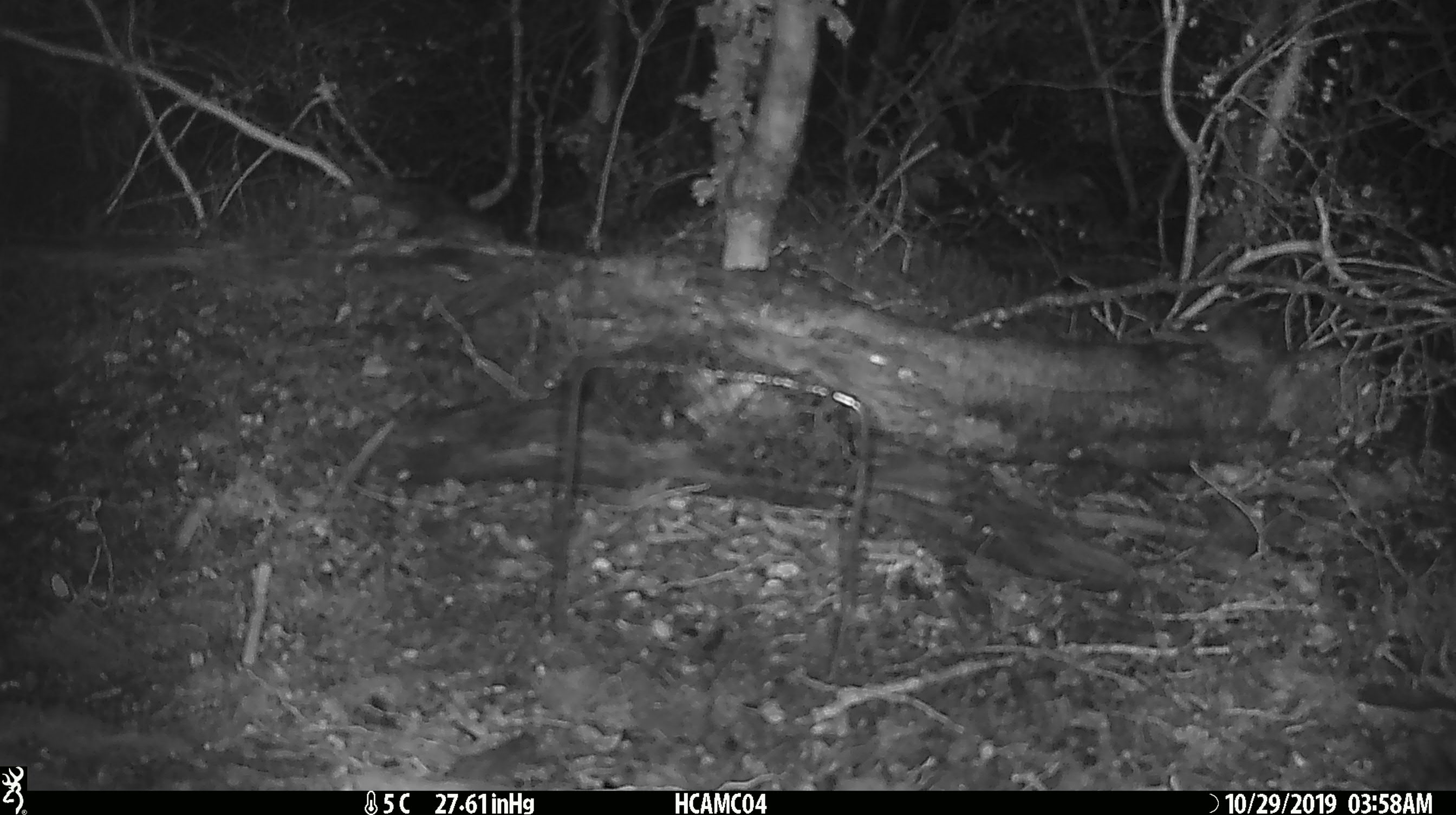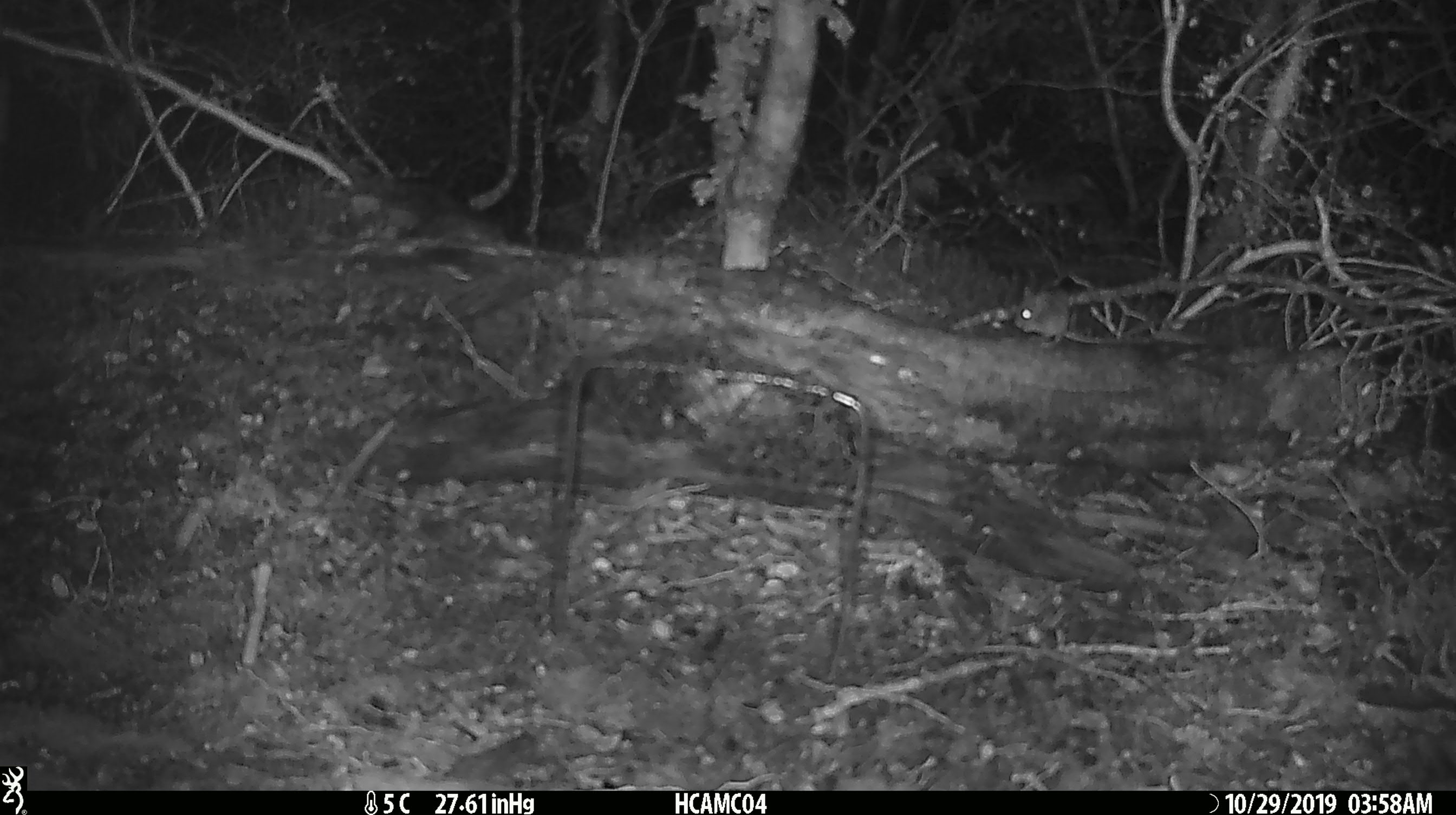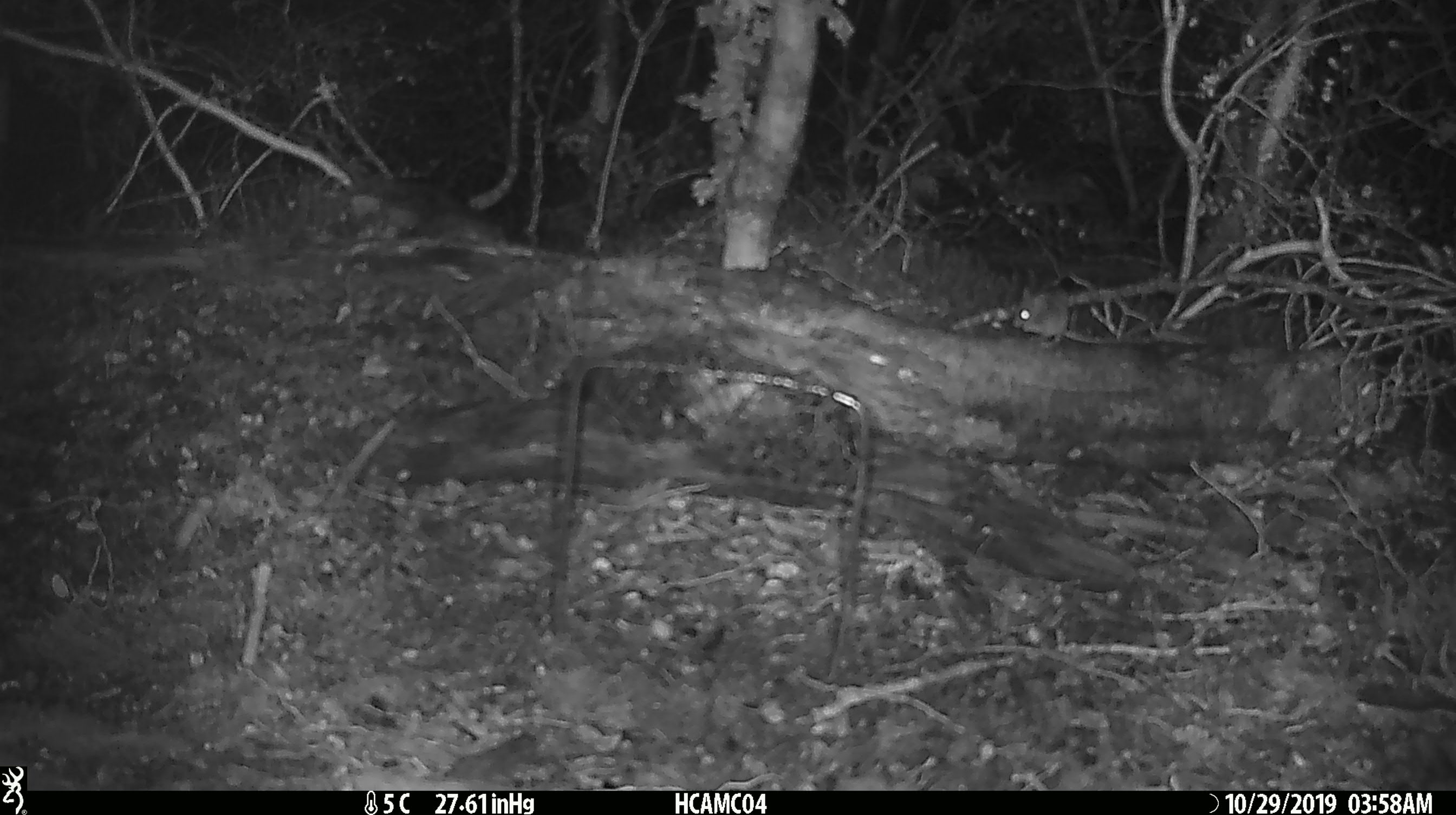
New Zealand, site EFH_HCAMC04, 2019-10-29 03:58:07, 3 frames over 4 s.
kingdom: Animalia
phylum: Chordata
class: Mammalia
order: Rodentia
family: Muridae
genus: Mus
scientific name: Mus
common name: mouse